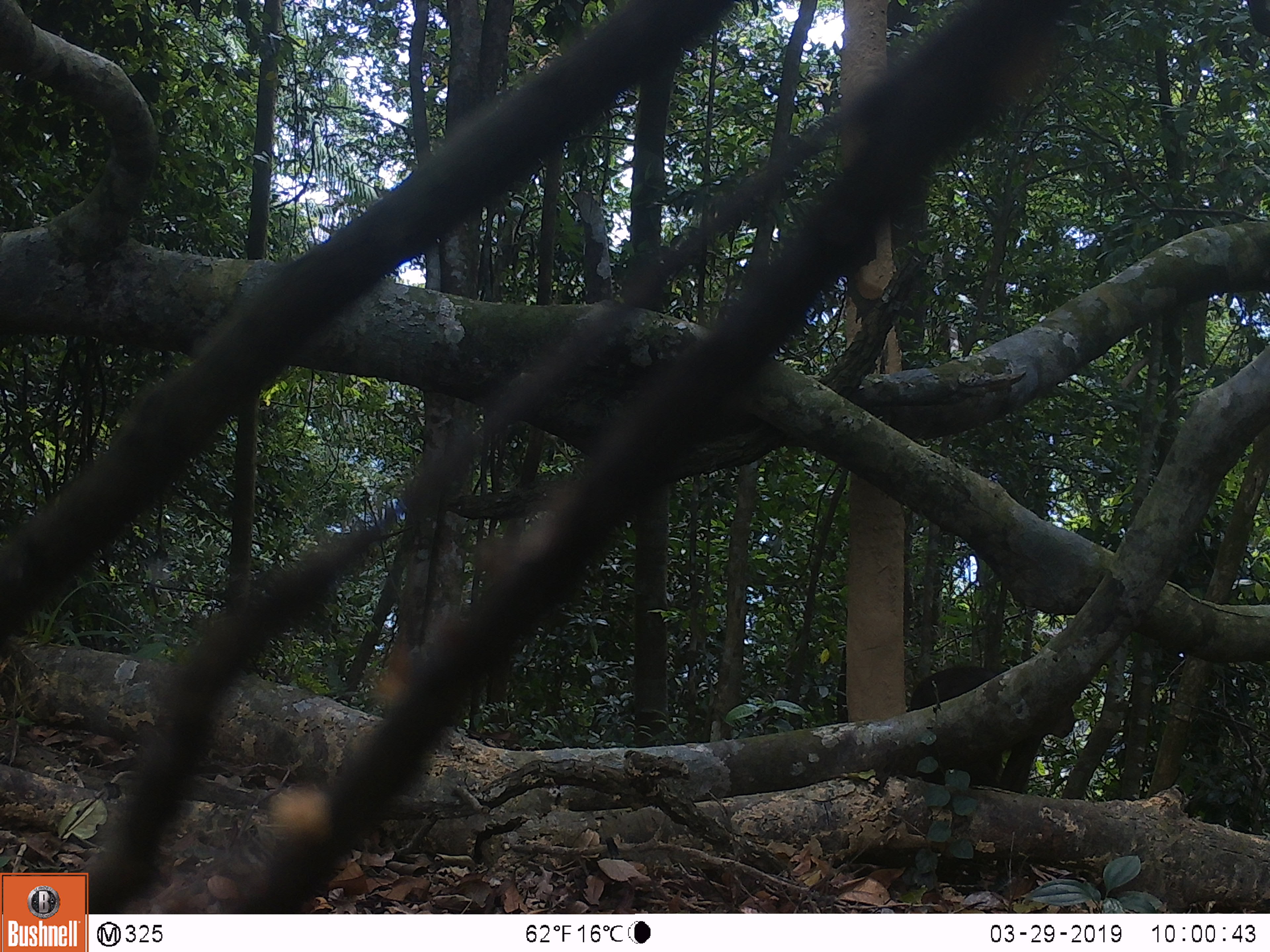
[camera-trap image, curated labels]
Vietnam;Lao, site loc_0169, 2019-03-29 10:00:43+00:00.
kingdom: Animalia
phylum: Chordata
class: Mammalia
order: Primates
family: Cercopithecidae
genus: Macaca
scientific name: Macaca arctoides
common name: stump-tailed macaque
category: stump tailed macaque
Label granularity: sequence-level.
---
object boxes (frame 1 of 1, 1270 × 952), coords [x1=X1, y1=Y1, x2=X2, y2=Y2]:
stump tailed macaque: [x1=909, y1=666, x2=1074, y2=792]